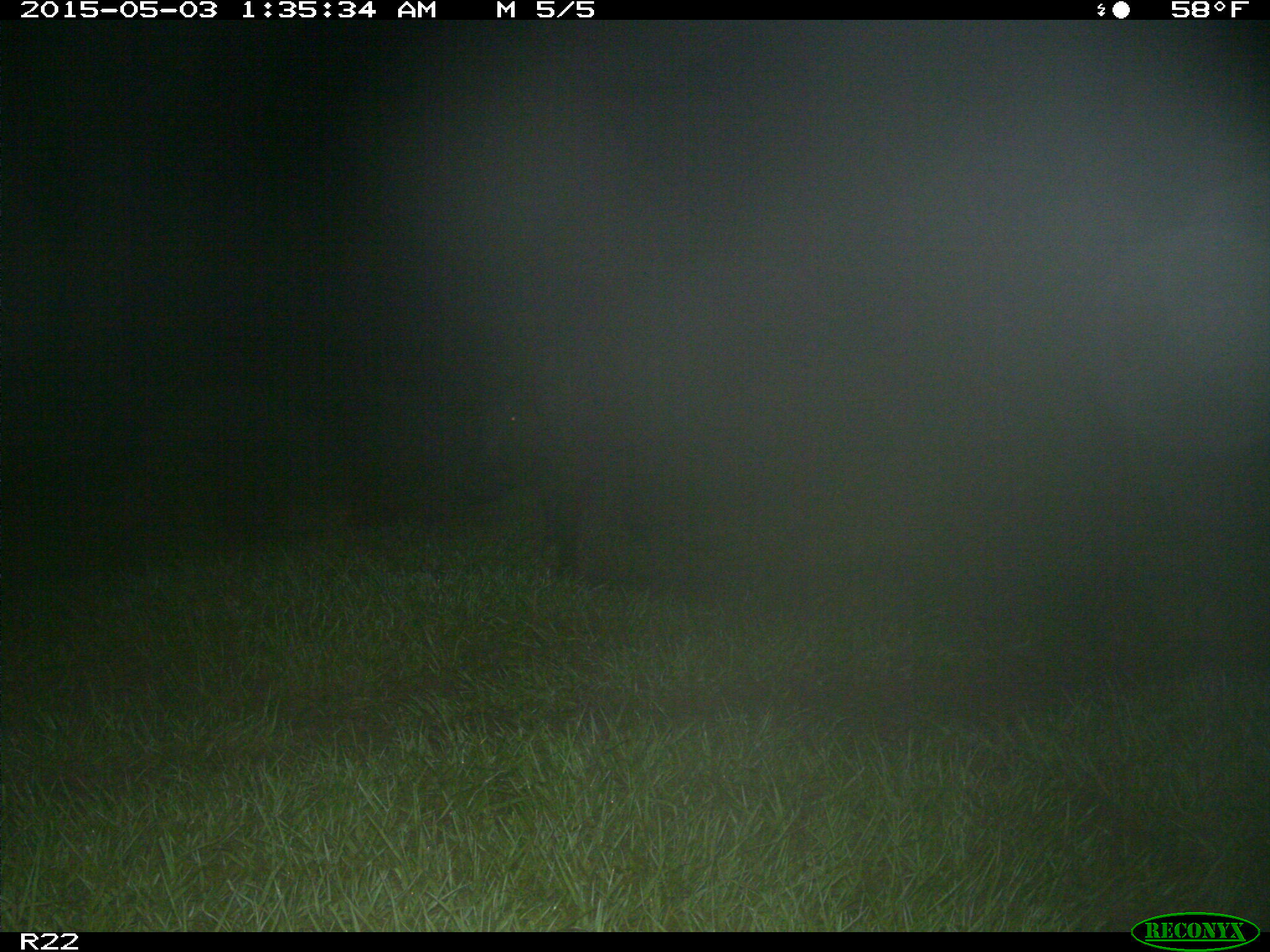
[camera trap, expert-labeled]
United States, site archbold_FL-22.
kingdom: Animalia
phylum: Chordata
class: Mammalia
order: Artiodactyla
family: Suidae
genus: Sus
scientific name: Sus scrofa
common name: wild boar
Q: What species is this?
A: Sus scrofa (wild boar).